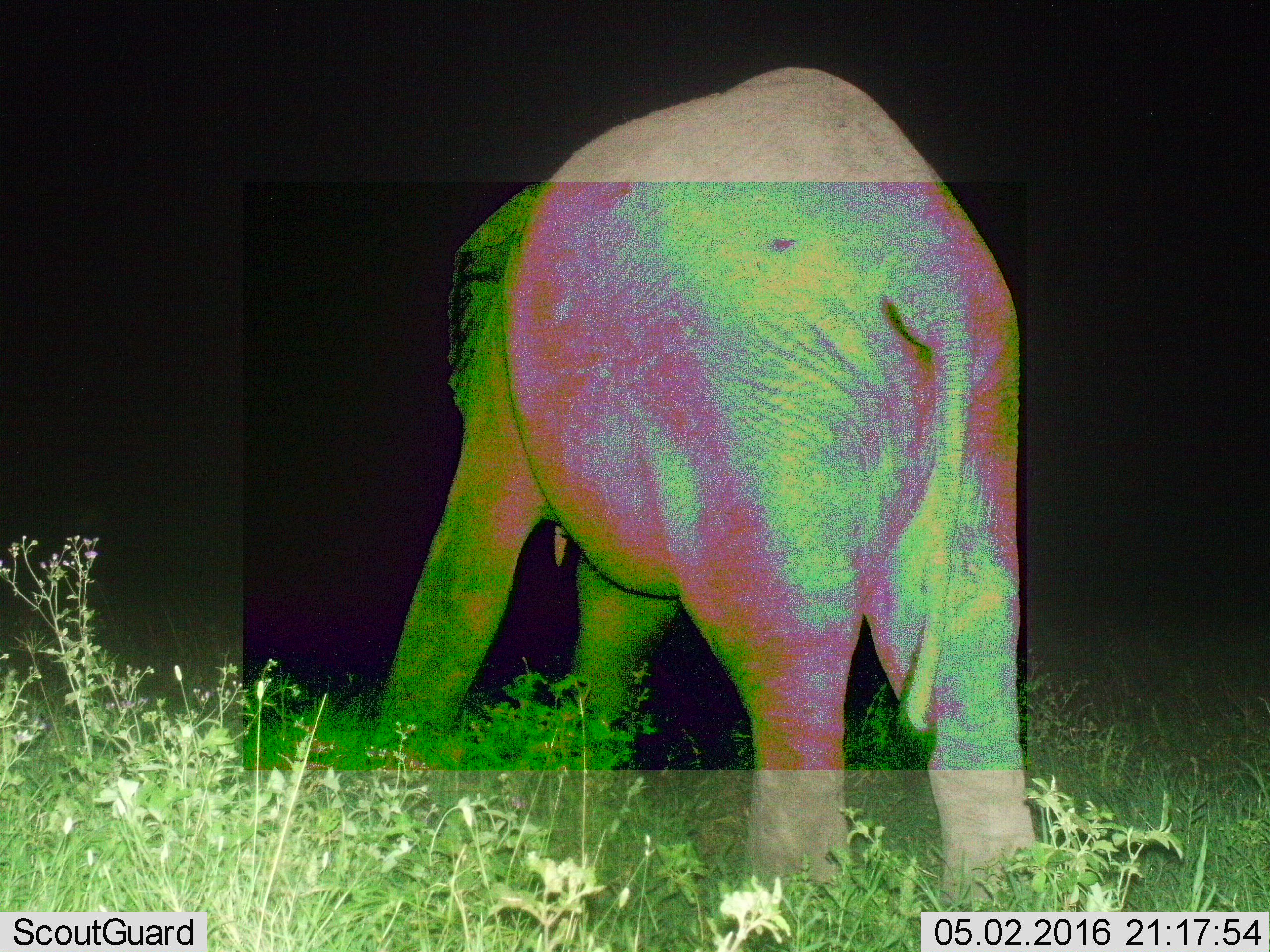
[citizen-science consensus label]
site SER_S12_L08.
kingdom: Animalia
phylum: Chordata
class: Mammalia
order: Proboscidea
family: Elephantidae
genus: Loxodonta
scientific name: Loxodonta africana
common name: african bush elephant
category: elephant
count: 1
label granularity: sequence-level